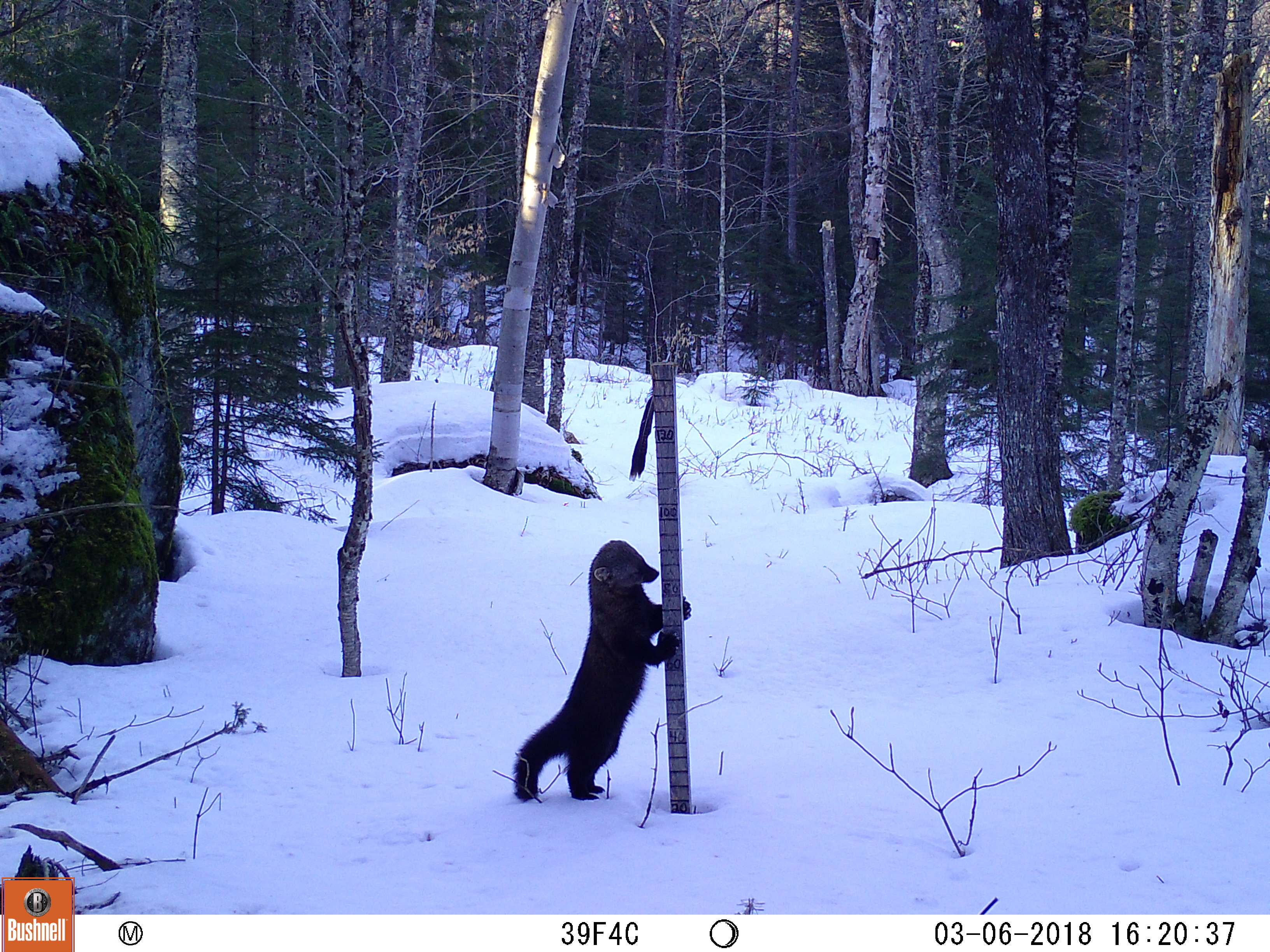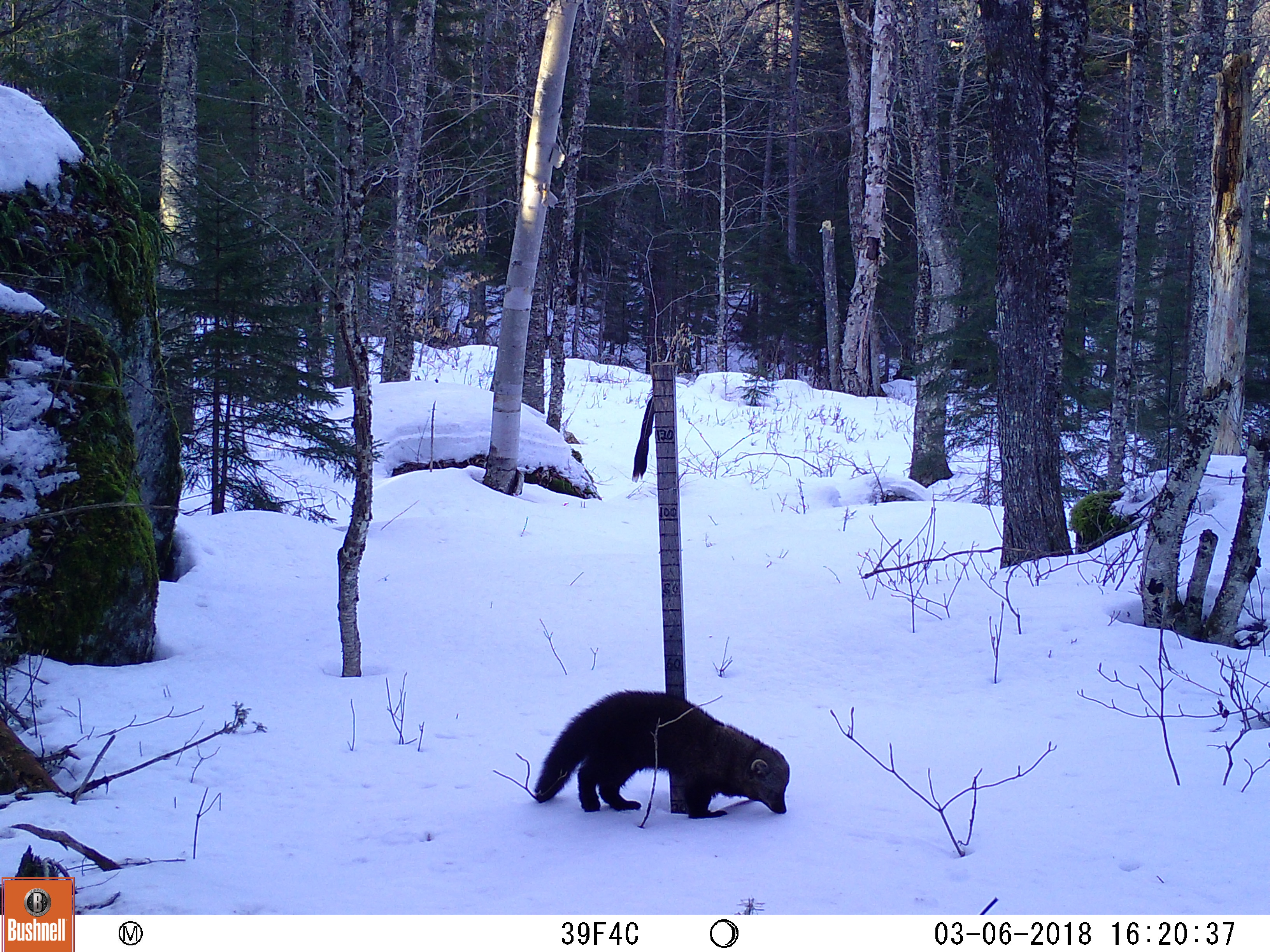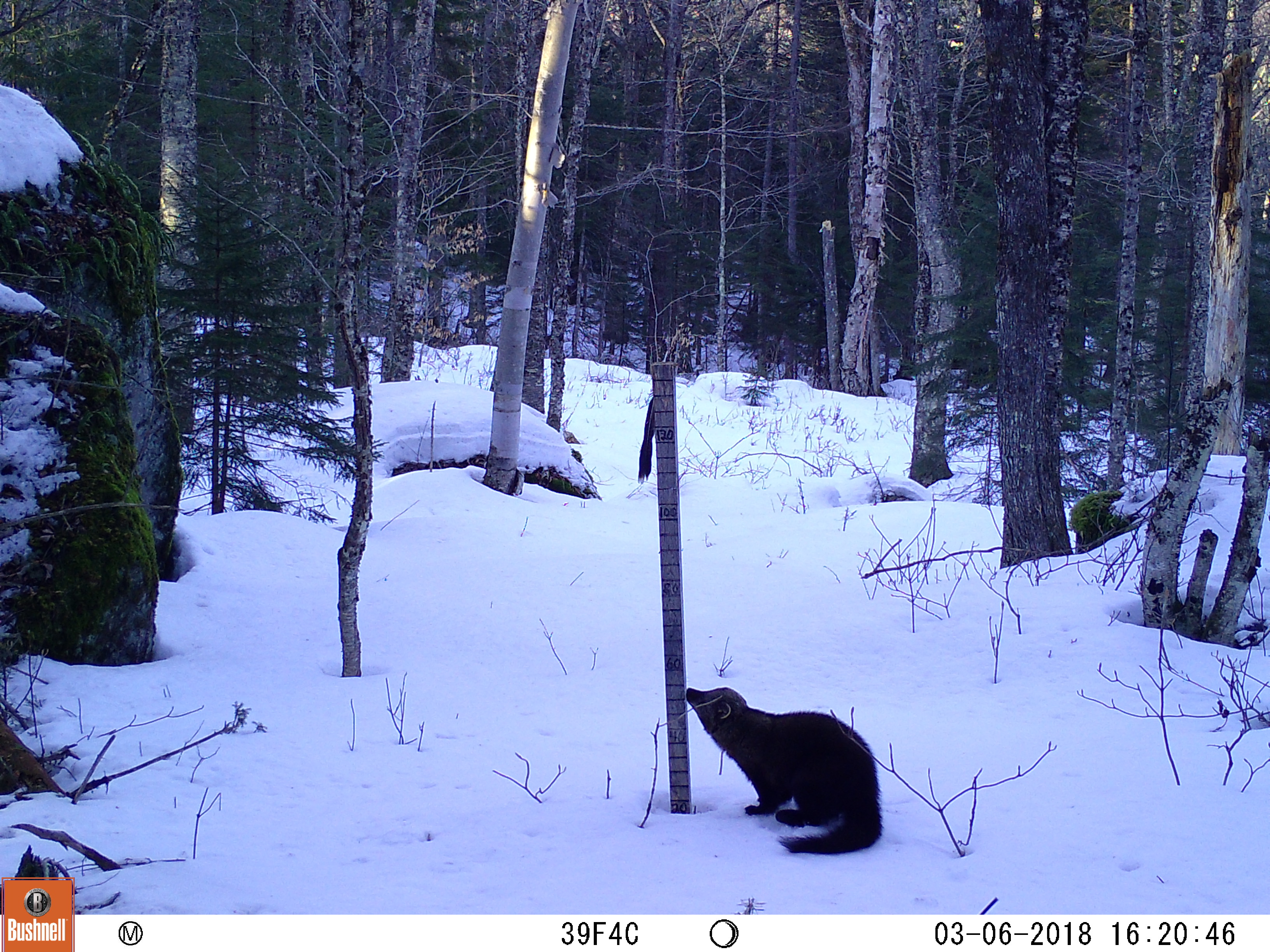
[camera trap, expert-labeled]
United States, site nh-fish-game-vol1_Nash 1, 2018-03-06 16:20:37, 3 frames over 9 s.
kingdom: Animalia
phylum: Chordata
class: Mammalia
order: Carnivora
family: Mustelidae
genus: Pekania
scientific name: Pekania pennanti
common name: fisher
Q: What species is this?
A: Fisher (Pekania pennanti).